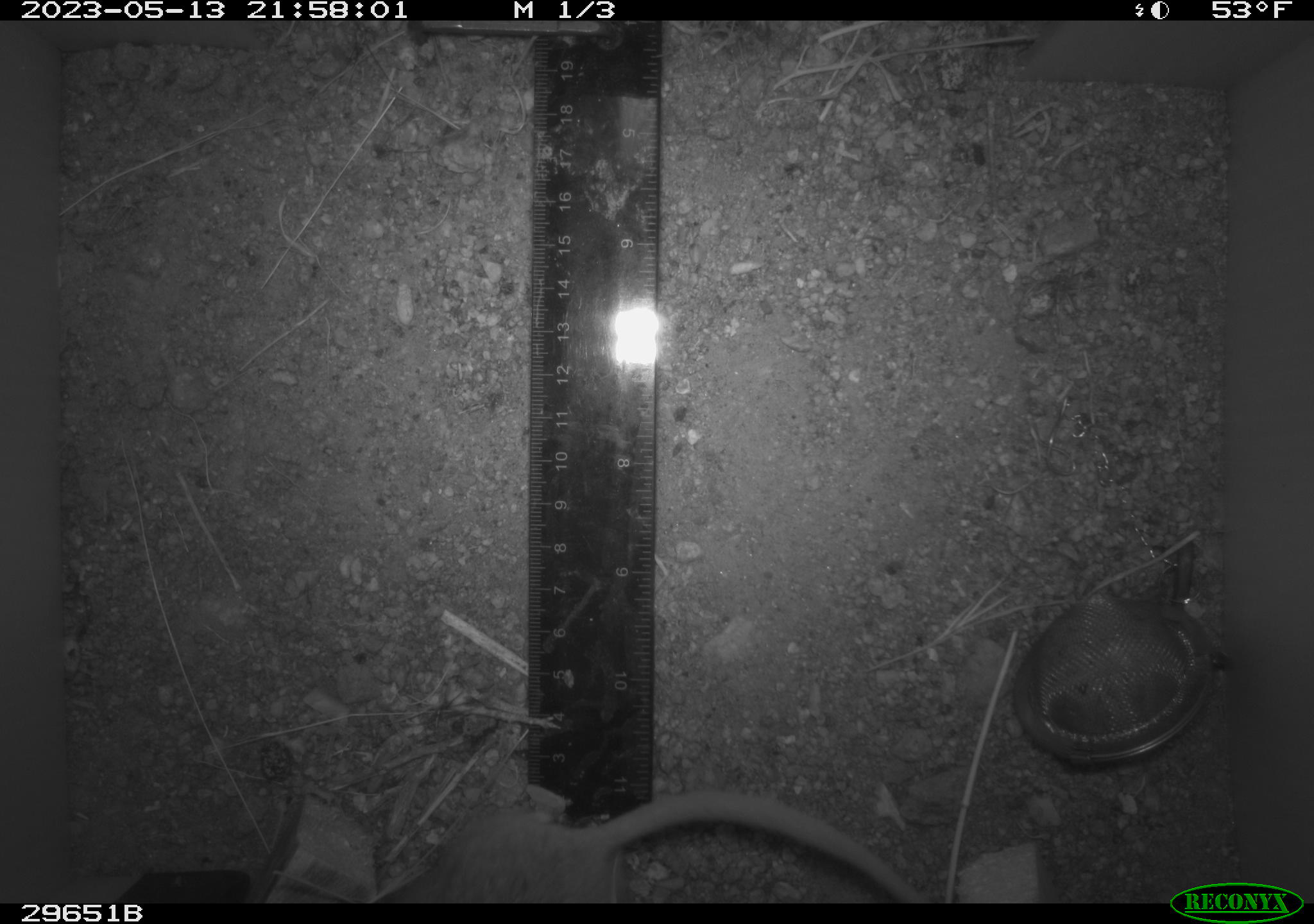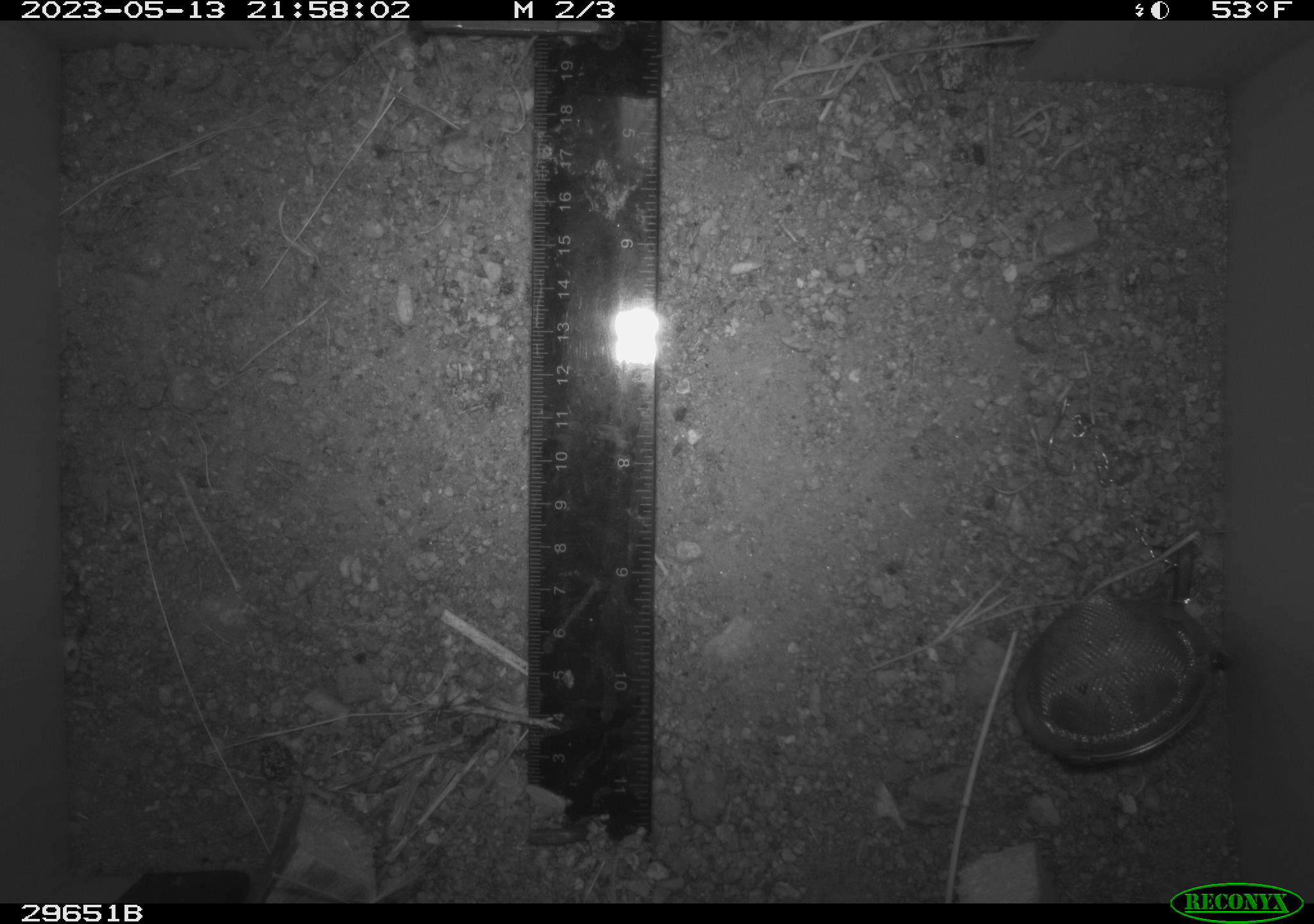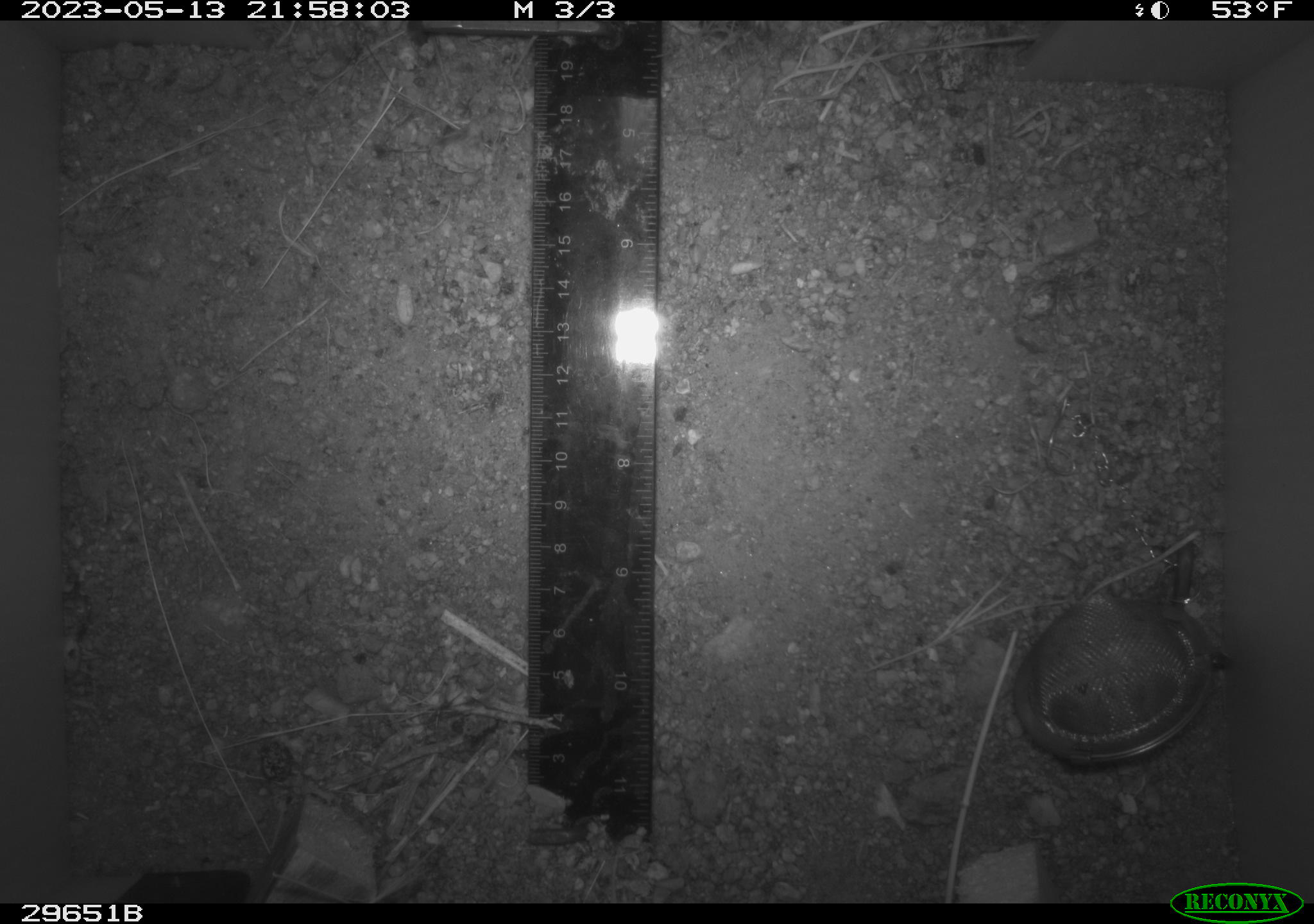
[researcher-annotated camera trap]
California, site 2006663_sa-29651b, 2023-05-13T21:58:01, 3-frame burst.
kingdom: Animalia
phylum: Chordata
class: Mammalia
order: Rodentia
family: Cricetidae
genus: Neotoma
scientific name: Neotoma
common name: pack rat or woodrat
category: neotoma species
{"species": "neotoma species (pack rat or woodrat) (Neotoma)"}